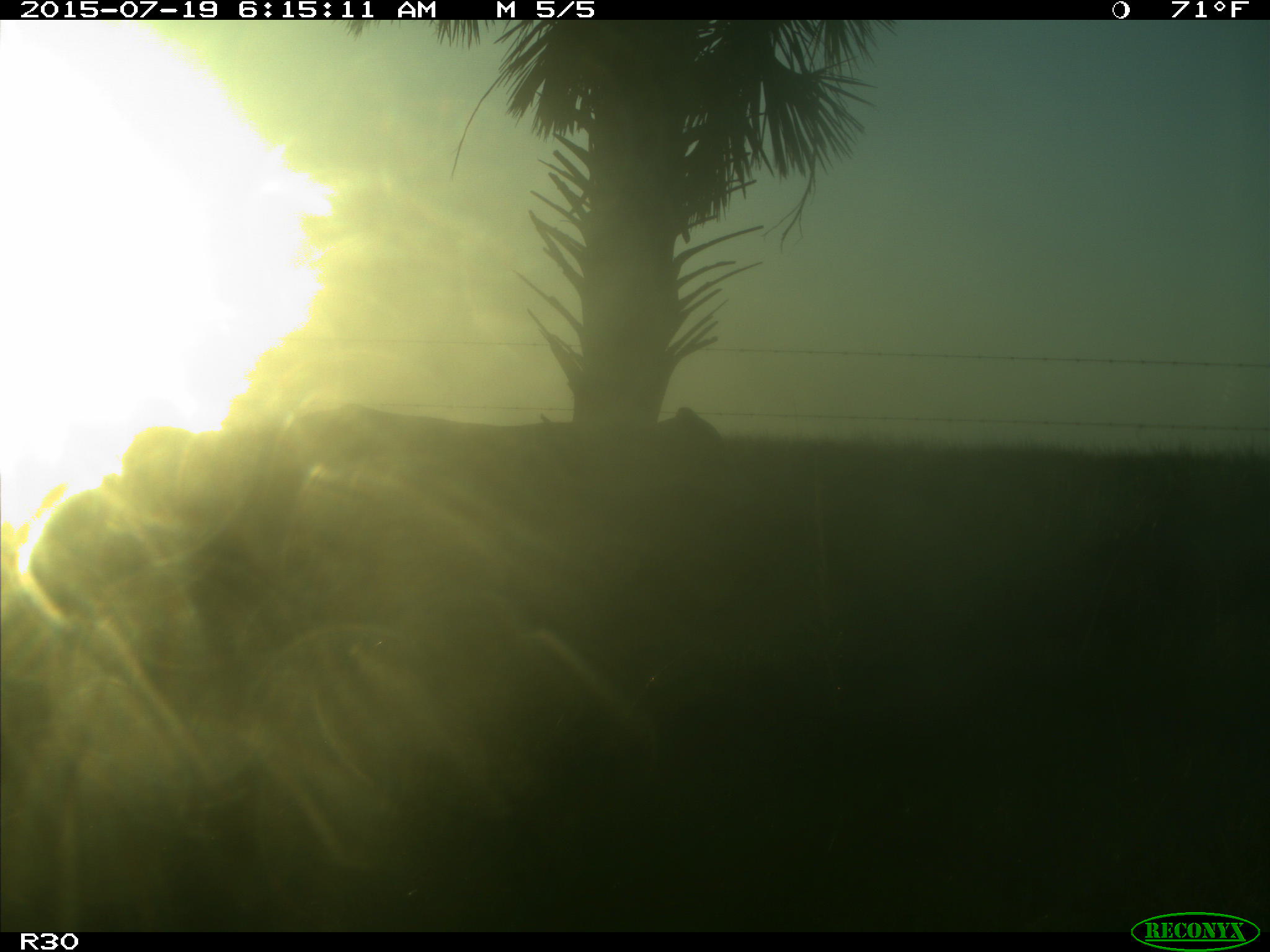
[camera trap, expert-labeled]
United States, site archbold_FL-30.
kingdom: Animalia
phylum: Chordata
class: Mammalia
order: Artiodactyla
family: Bovidae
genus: Bos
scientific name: Bos taurus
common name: domestic cow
Bos taurus (domestic cow).